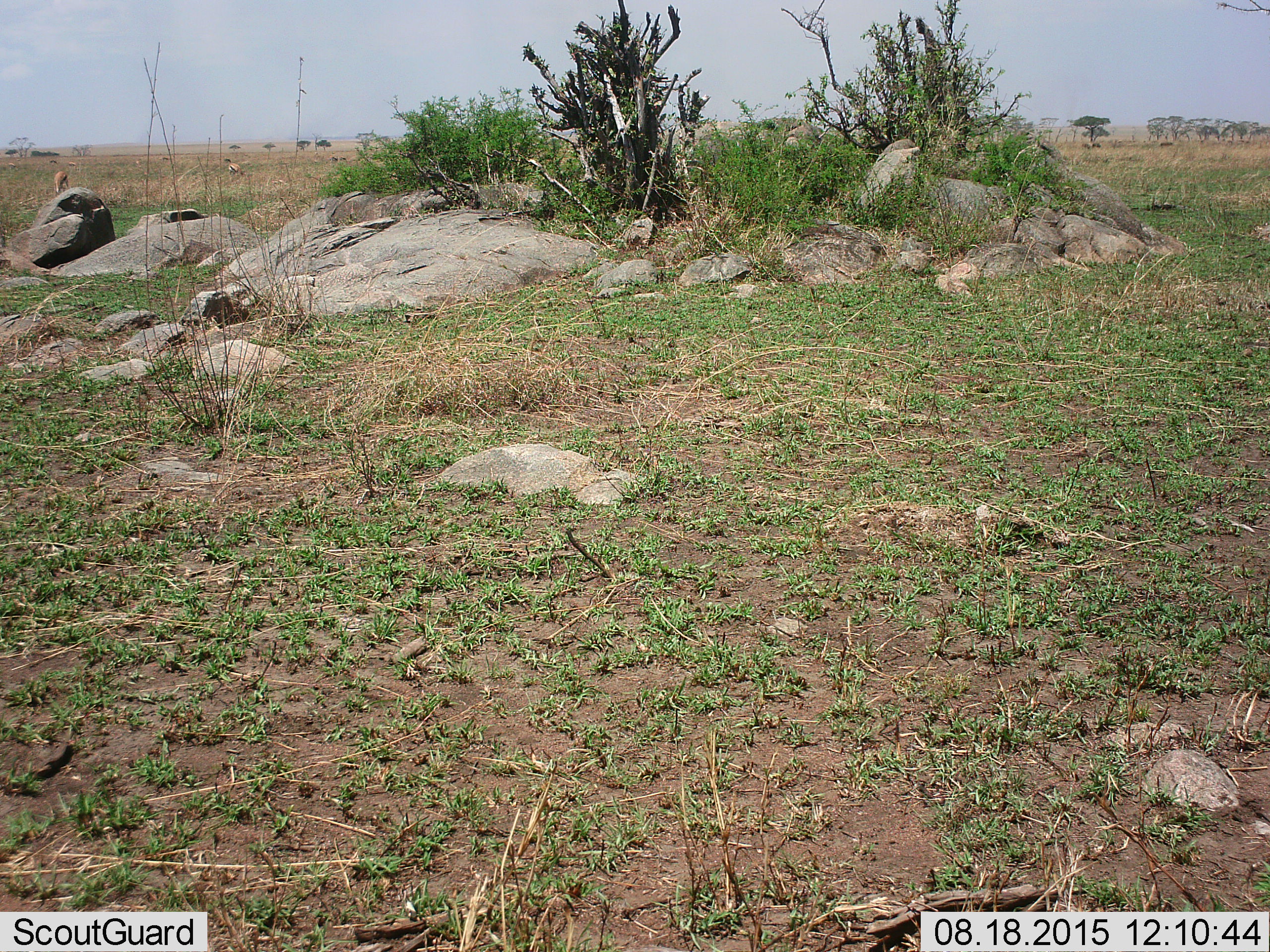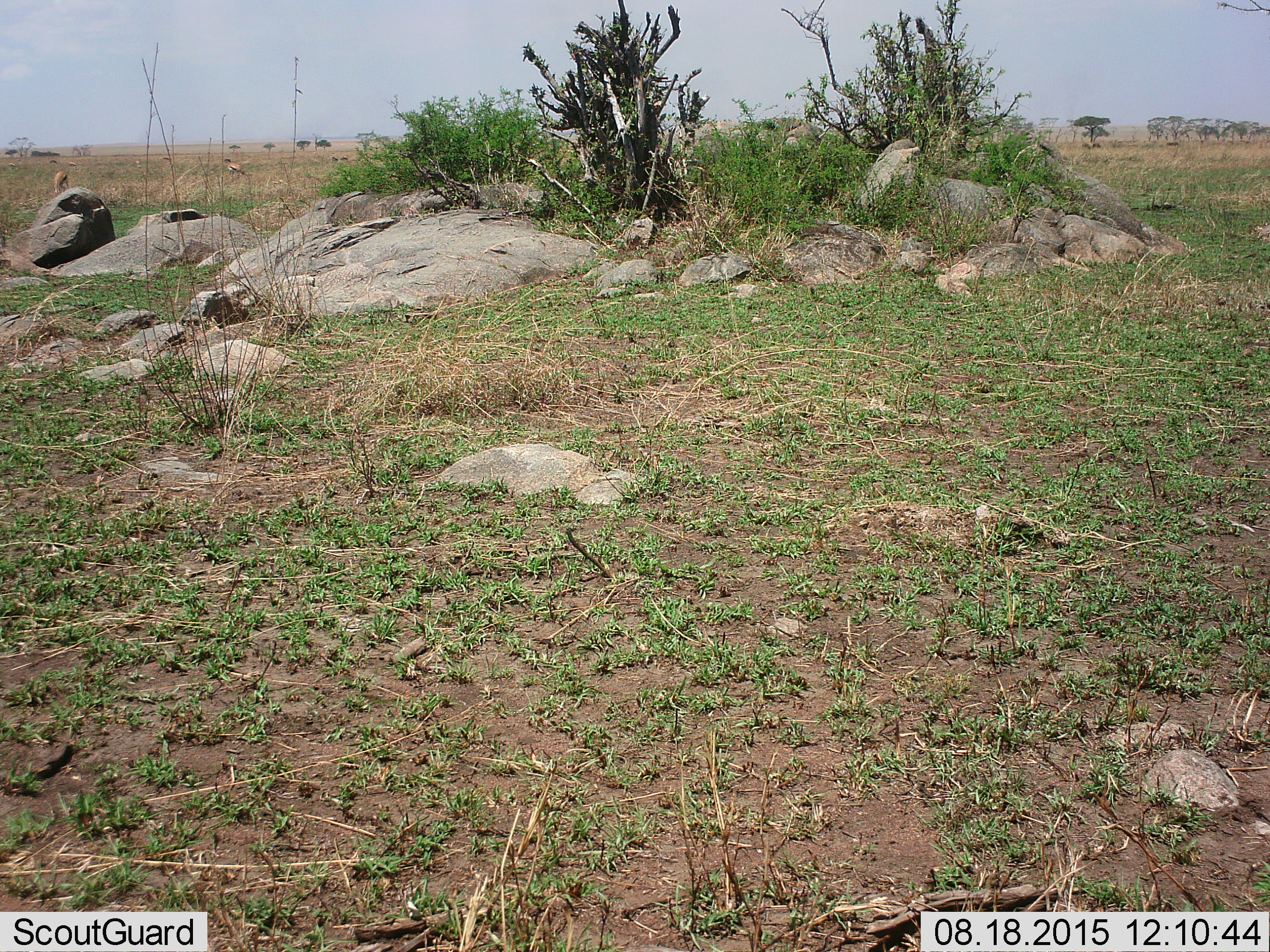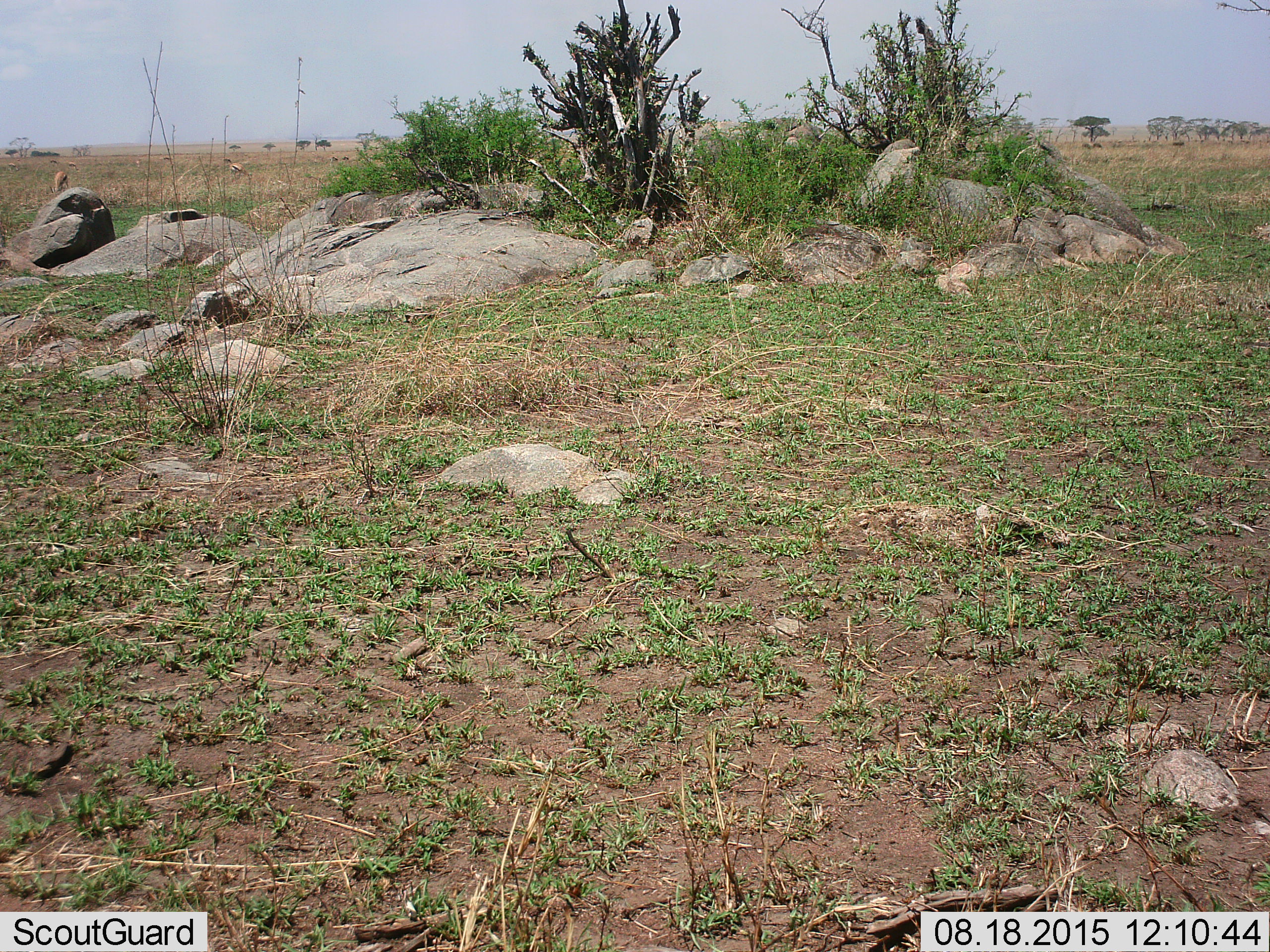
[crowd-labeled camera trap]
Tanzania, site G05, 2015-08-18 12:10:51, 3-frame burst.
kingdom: Animalia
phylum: Chordata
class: Mammalia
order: Artiodactyla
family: Bovidae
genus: Eudorcas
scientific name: Eudorcas thomsonii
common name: thomson's gazelle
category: gazellethomsons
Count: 11-50.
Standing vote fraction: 50%.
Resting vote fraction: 0%.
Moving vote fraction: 42%.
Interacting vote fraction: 0%.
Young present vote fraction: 0%.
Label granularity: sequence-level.